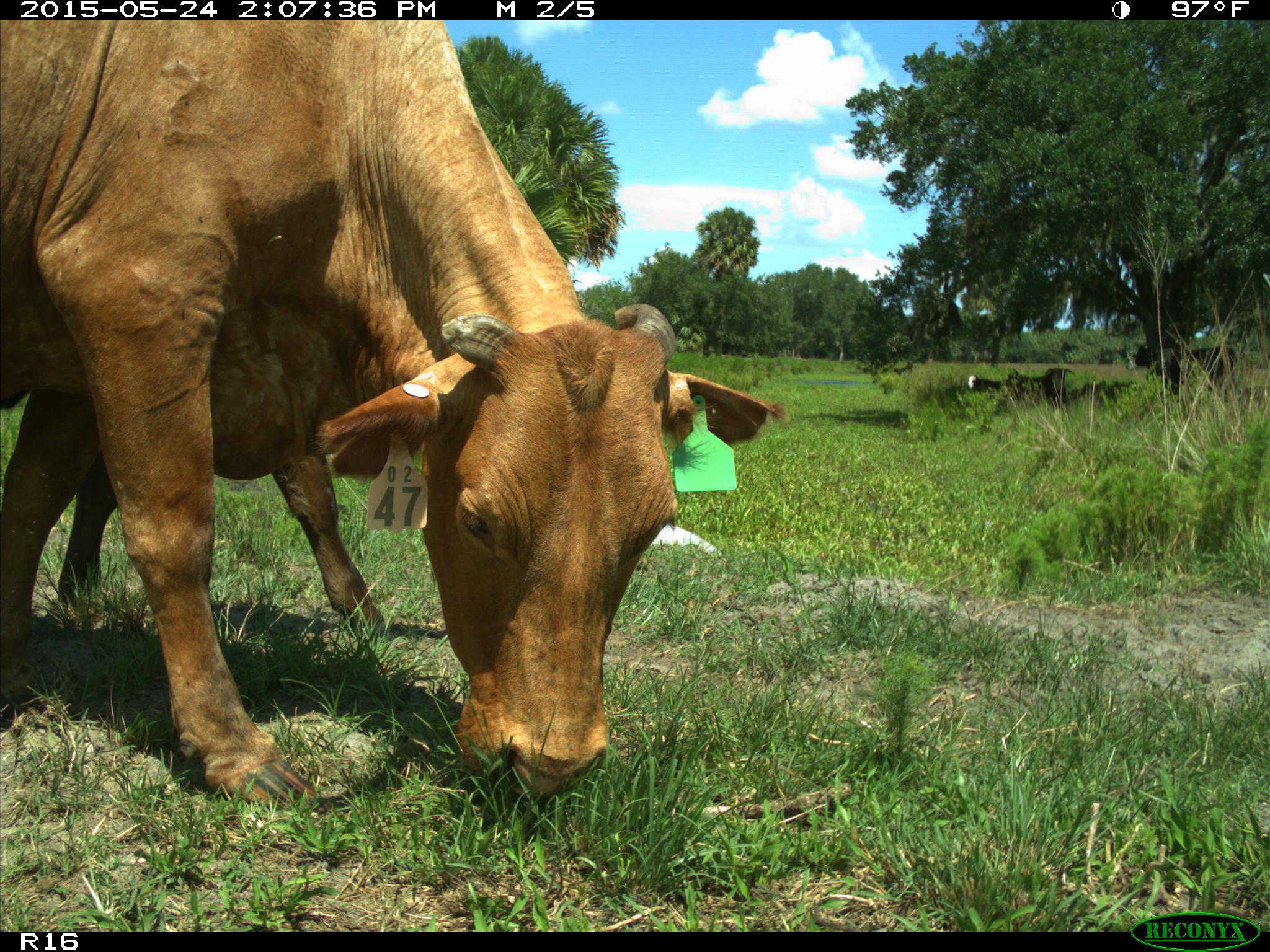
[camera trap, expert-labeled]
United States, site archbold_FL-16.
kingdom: Animalia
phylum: Chordata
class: Mammalia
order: Artiodactyla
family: Bovidae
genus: Bos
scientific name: Bos taurus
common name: domestic cow